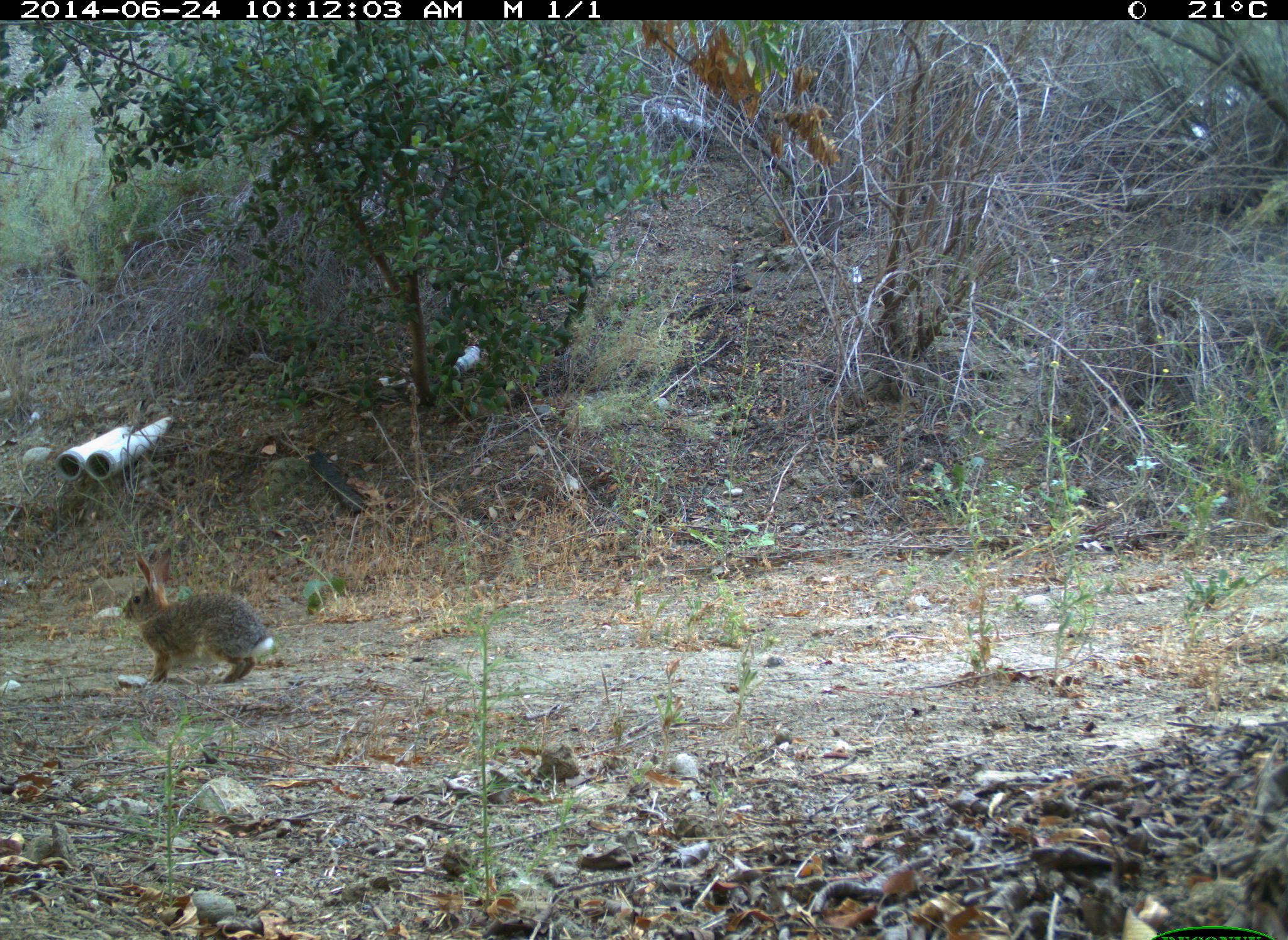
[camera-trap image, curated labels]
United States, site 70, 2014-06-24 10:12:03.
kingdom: Animalia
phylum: Chordata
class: Mammalia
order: Lagomorpha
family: Leporidae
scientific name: Leporidae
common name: rabbits and hares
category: rabbit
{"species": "rabbit (rabbits and hares) (Leporidae)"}